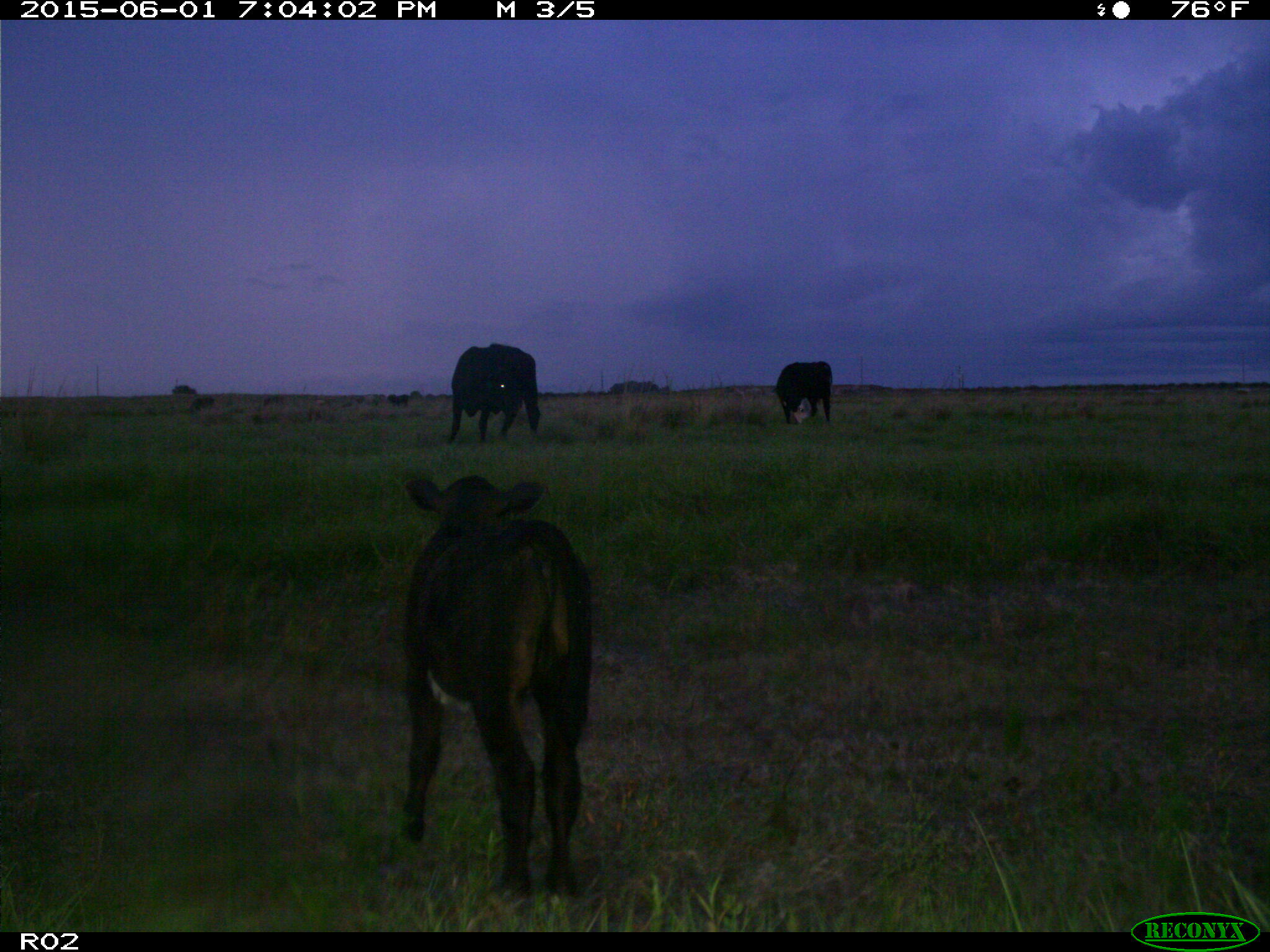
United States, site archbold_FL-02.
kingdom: Animalia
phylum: Chordata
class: Mammalia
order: Artiodactyla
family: Bovidae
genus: Bos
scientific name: Bos taurus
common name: domestic cow